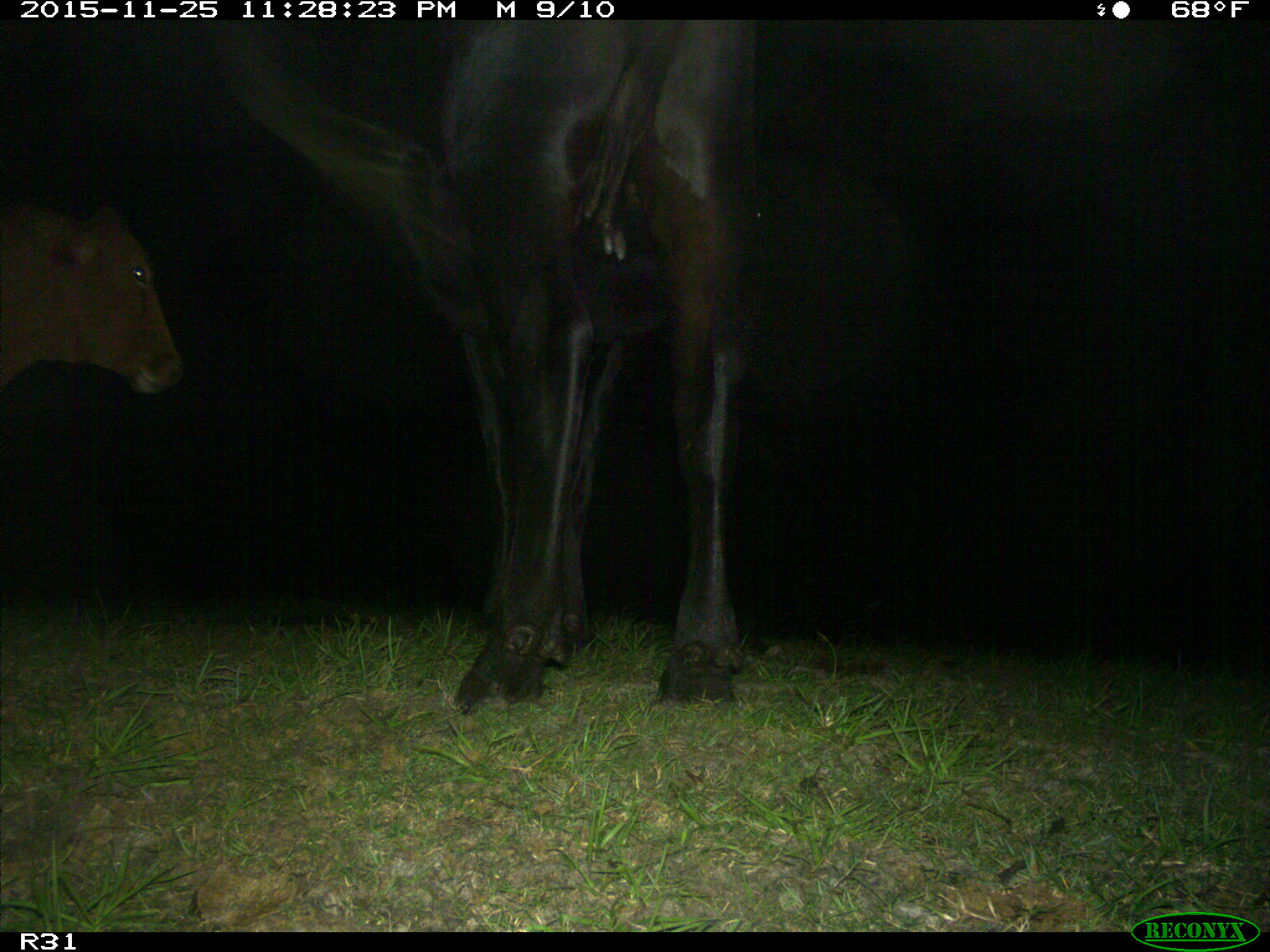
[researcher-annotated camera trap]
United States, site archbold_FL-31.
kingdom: Animalia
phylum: Chordata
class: Mammalia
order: Artiodactyla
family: Bovidae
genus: Bos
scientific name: Bos taurus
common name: domestic cow